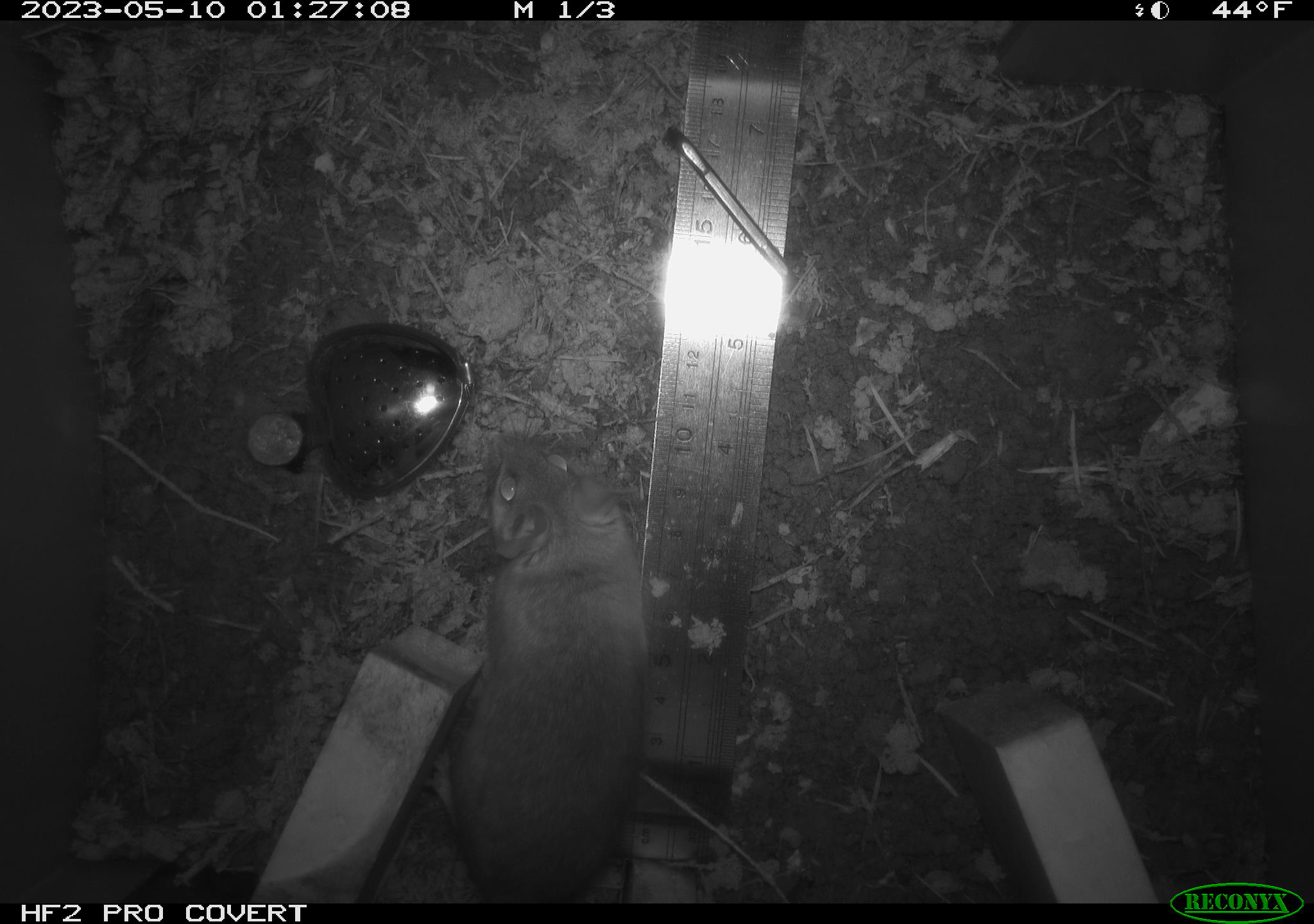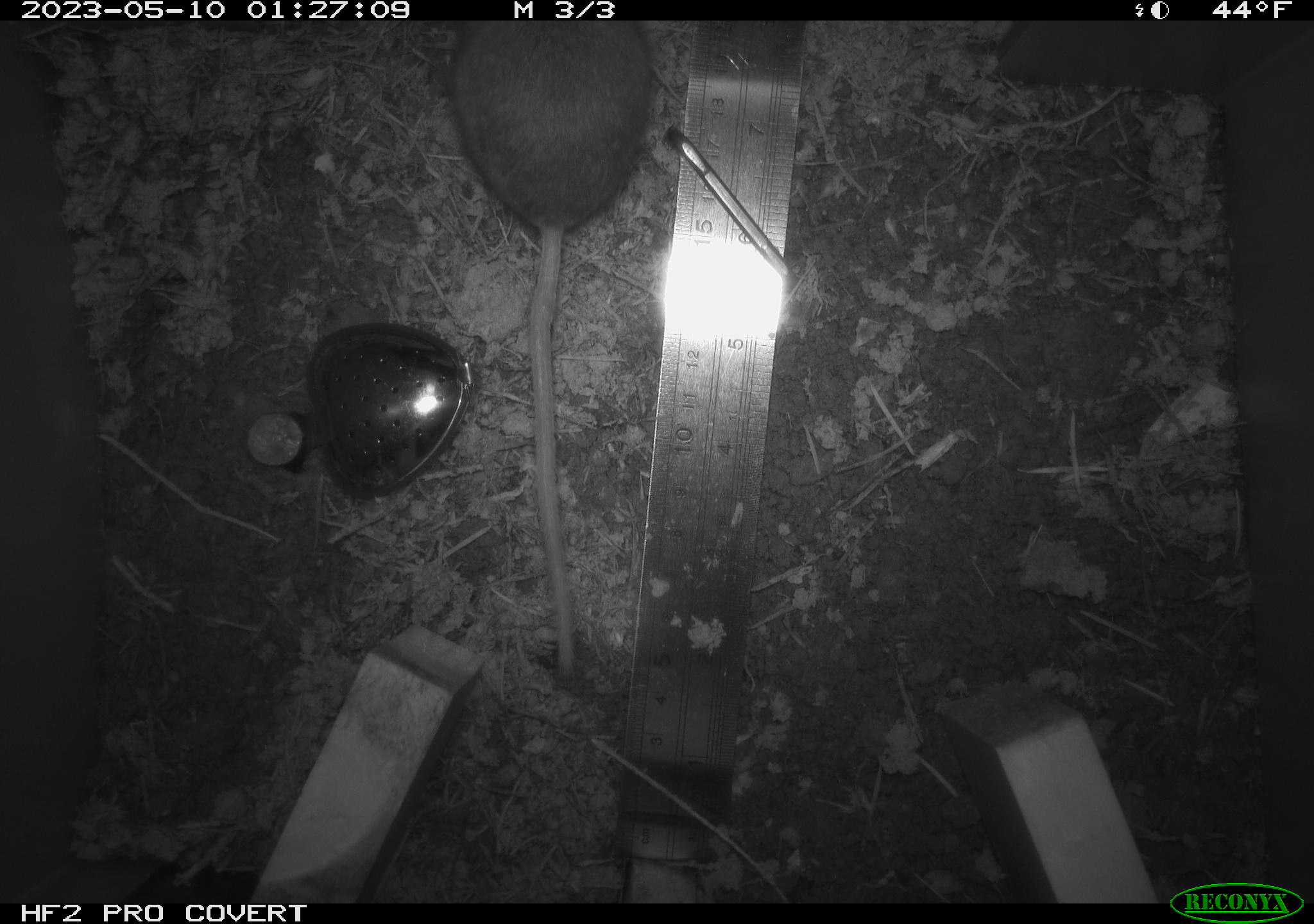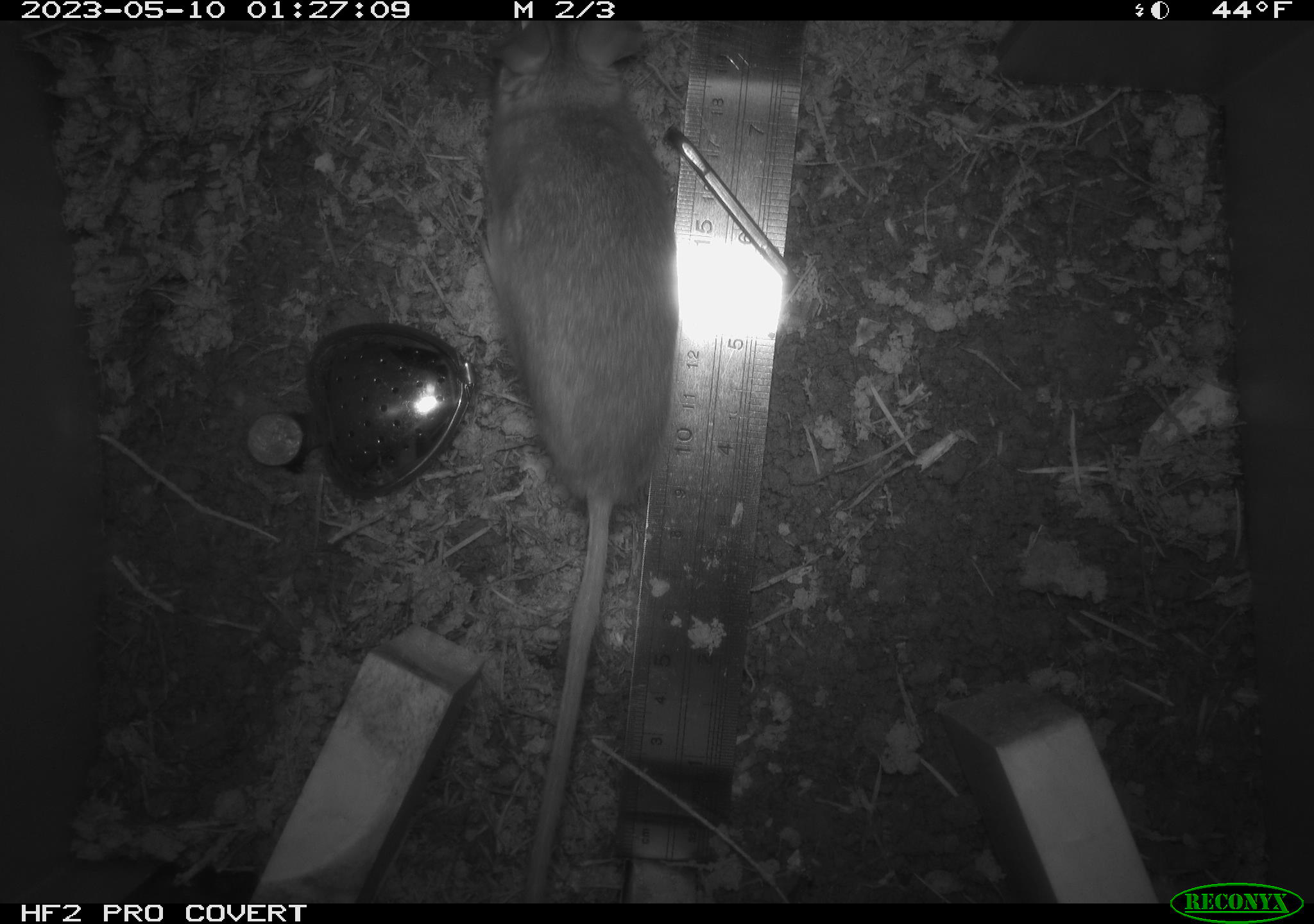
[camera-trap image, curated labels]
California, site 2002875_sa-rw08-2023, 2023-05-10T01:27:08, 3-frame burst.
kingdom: Animalia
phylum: Chordata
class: Mammalia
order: Rodentia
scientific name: Rodentia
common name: mouse species